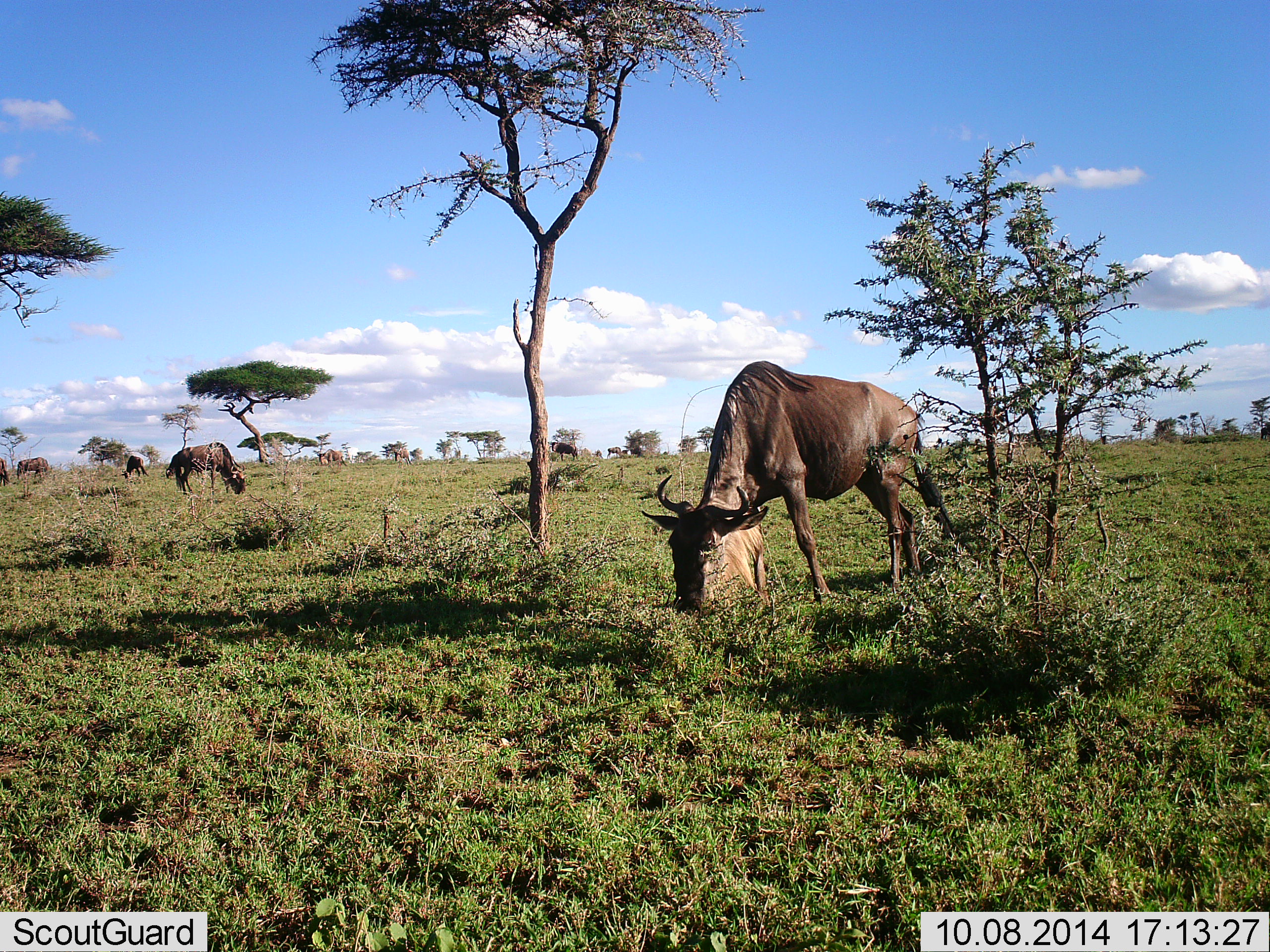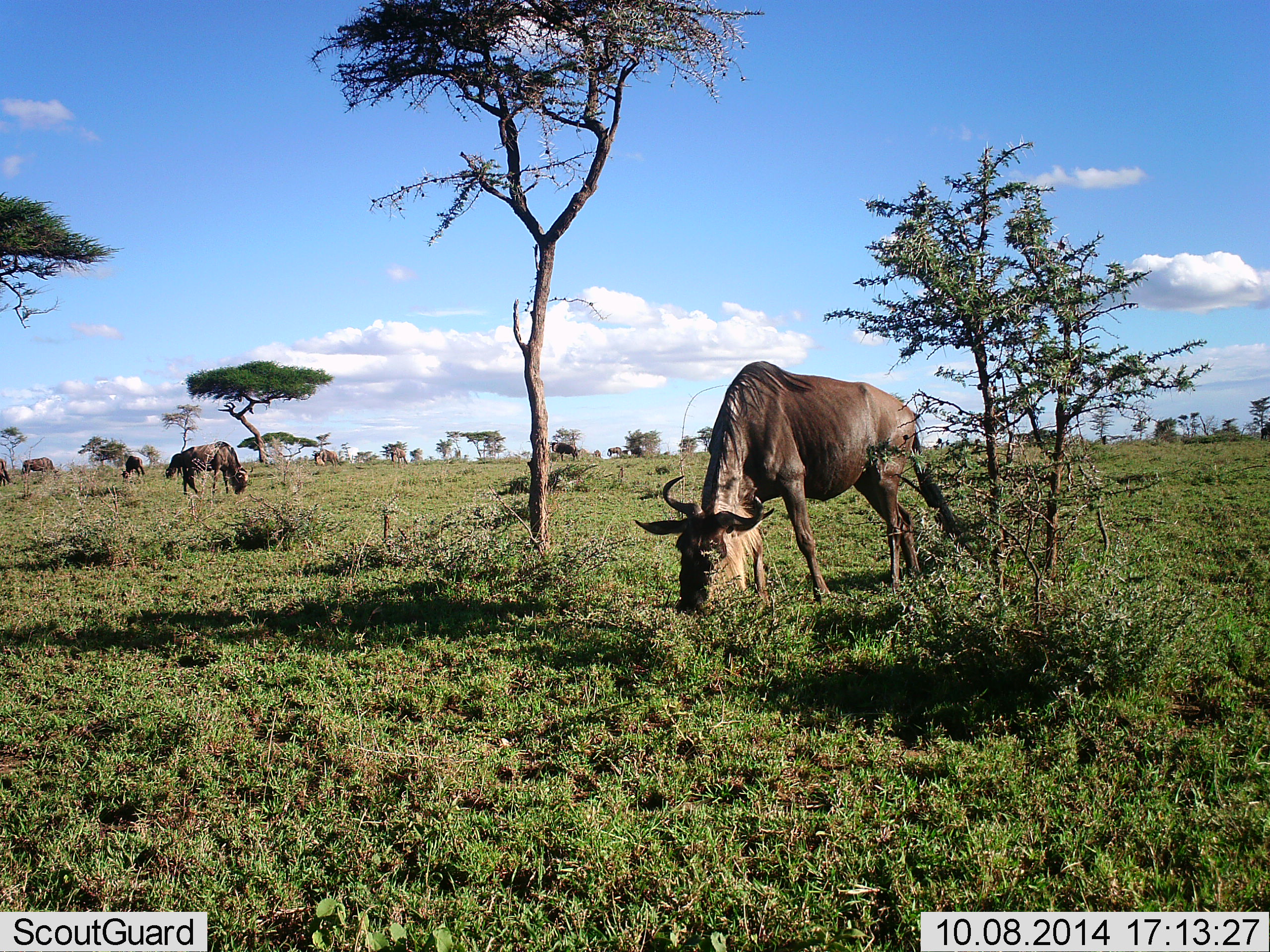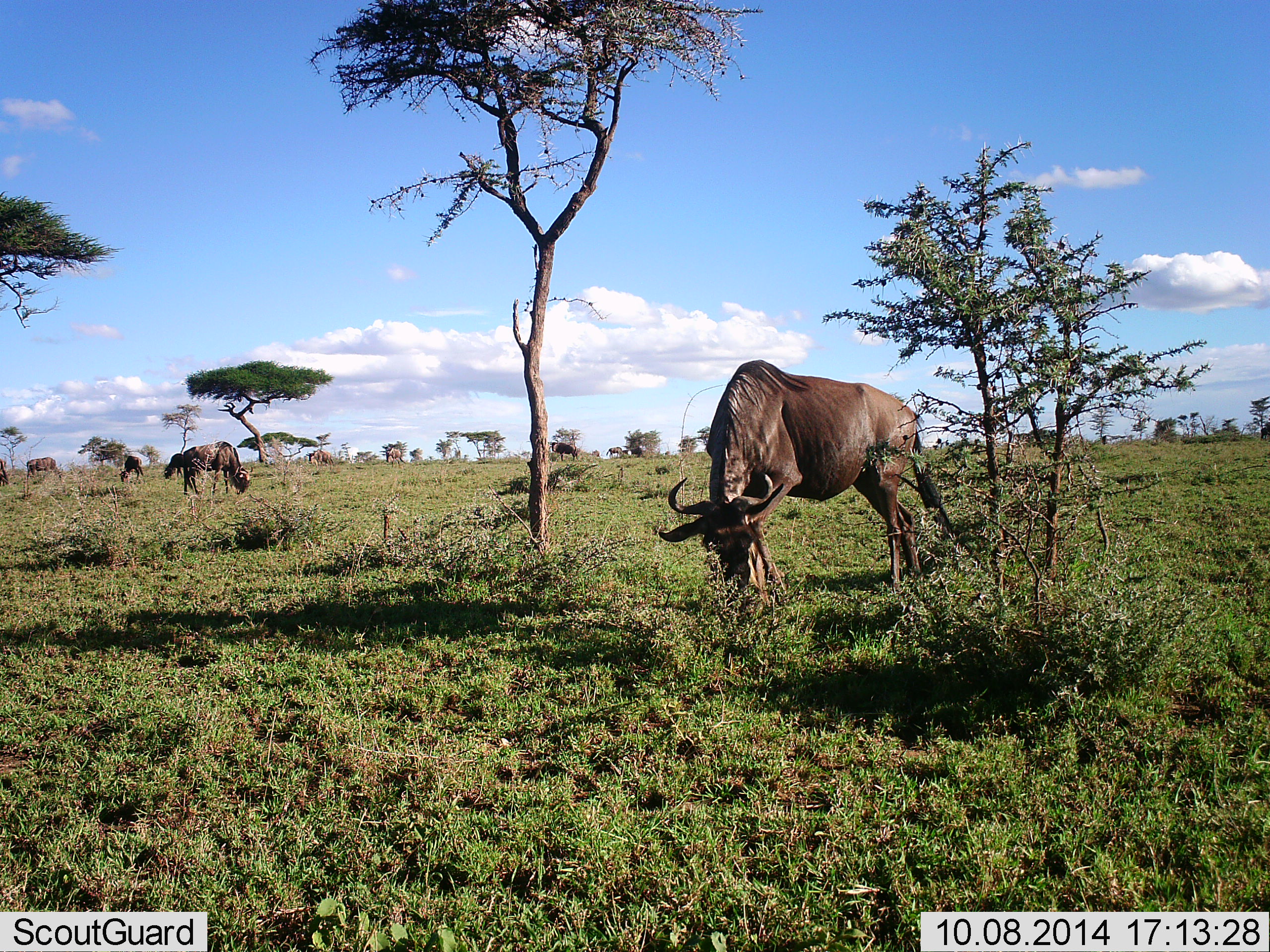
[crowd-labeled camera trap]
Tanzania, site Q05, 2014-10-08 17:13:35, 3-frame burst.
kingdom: Animalia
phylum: Chordata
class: Mammalia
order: Artiodactyla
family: Bovidae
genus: Connochaetes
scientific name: Connochaetes taurinus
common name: blue wildebeest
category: wildebeest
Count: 9.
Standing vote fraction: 40%.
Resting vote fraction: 10%.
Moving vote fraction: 10%.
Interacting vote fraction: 0%.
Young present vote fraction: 0%.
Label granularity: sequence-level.